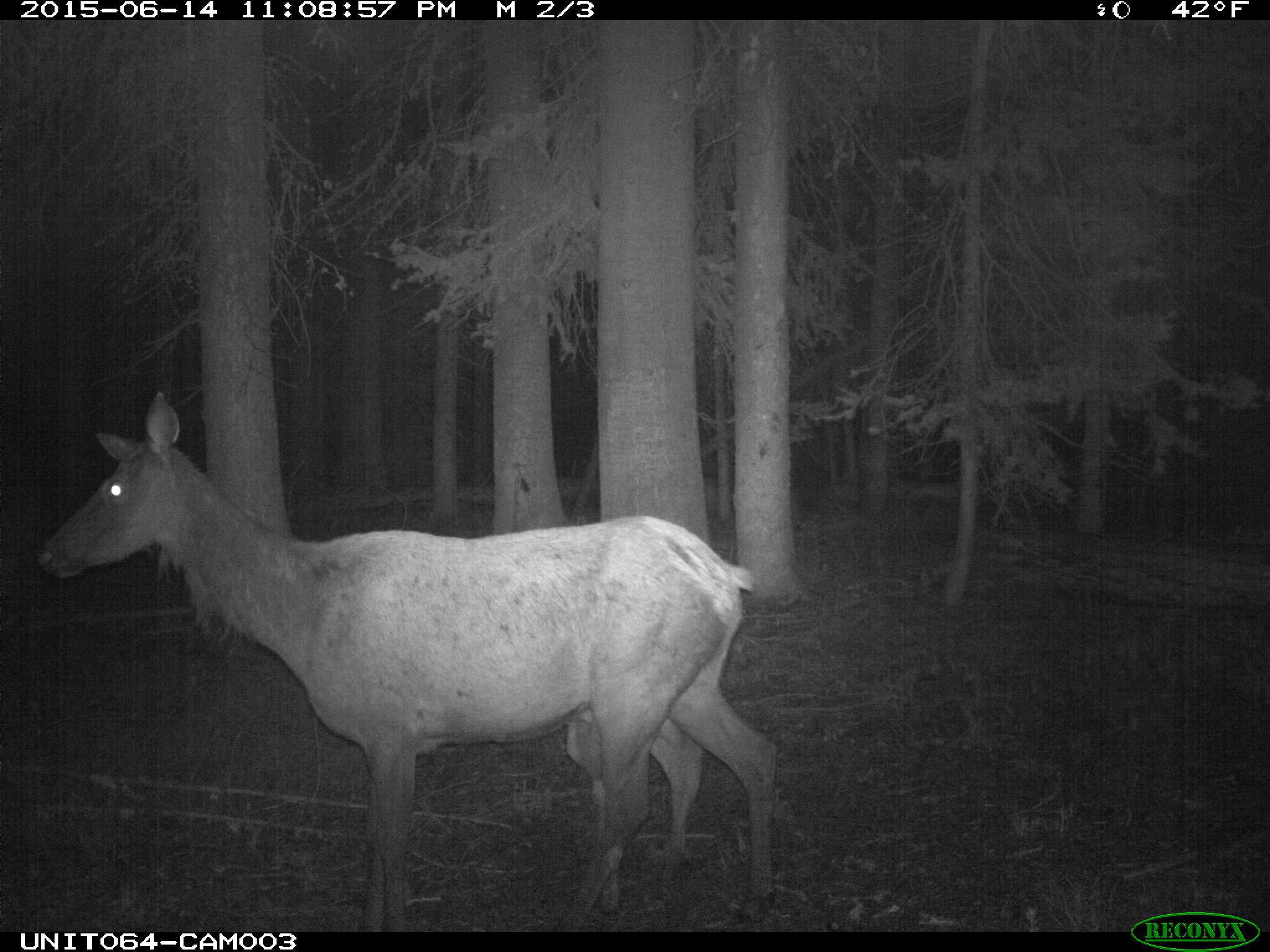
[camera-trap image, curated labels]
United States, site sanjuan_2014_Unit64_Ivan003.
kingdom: Animalia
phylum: Chordata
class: Mammalia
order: Artiodactyla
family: Cervidae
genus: Cervus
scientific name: Cervus elaphus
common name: red deer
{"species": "Cervus elaphus (red deer)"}